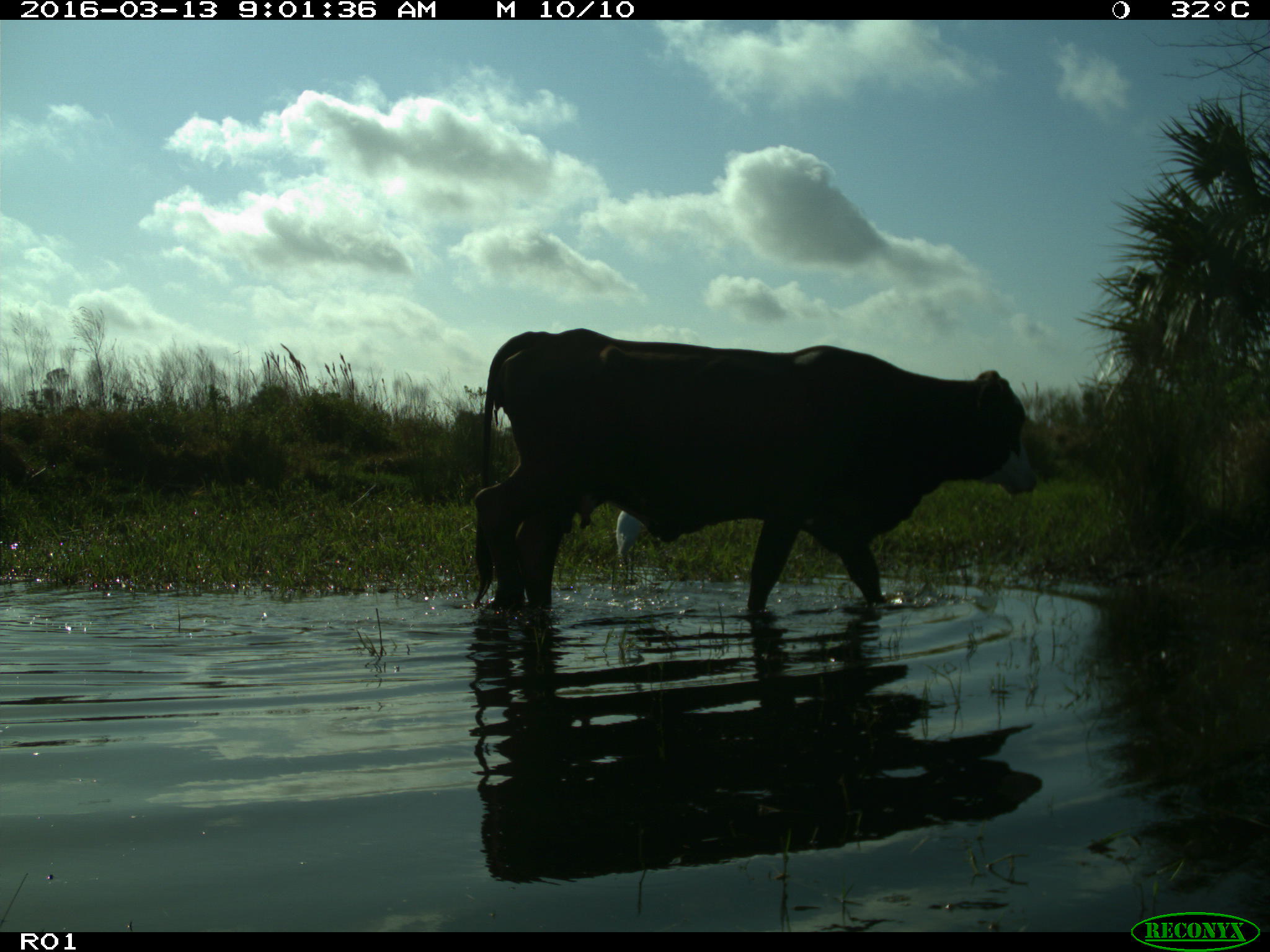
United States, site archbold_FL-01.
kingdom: Animalia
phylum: Chordata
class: Mammalia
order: Artiodactyla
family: Bovidae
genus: Bos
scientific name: Bos taurus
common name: domestic cow